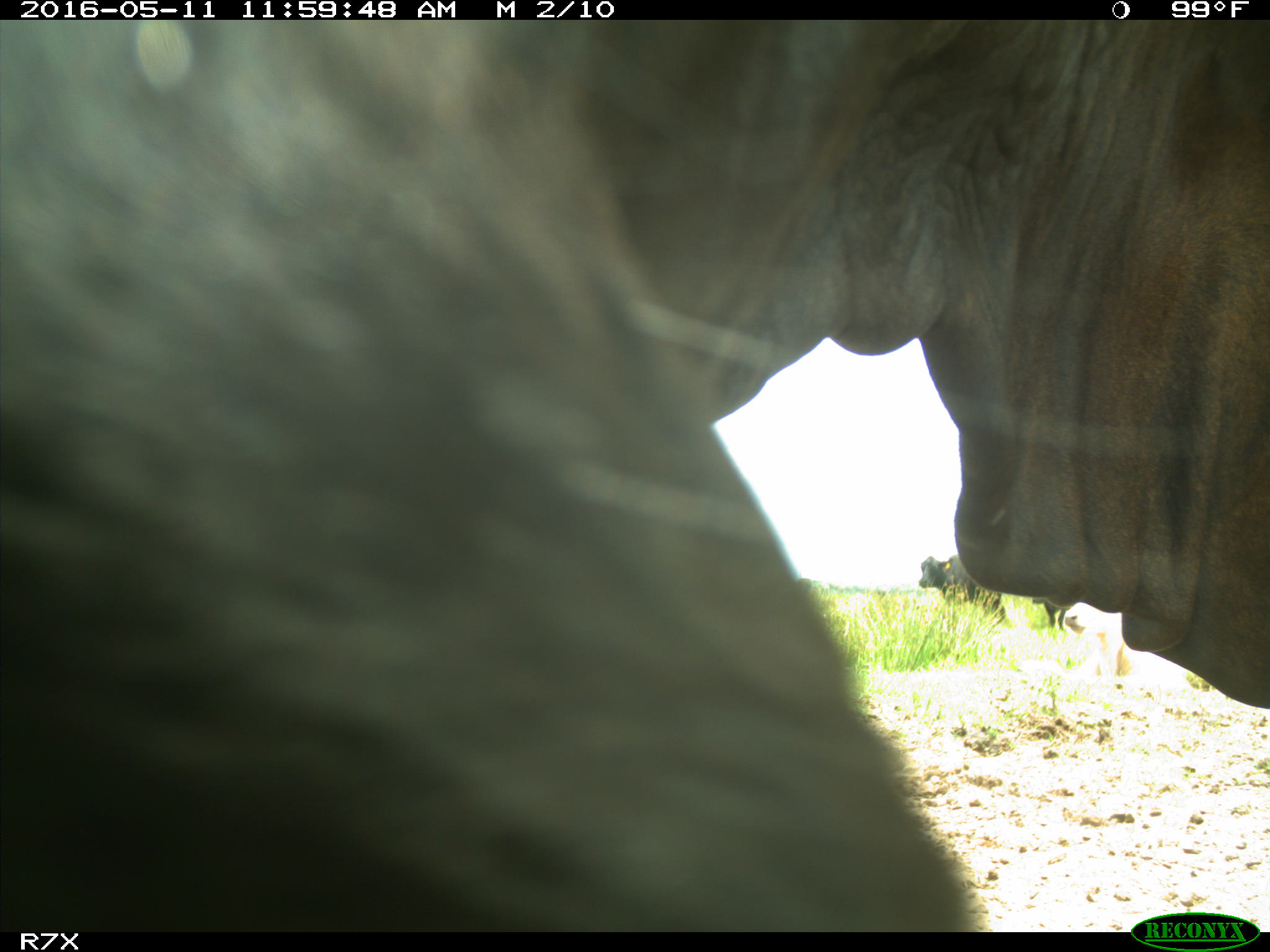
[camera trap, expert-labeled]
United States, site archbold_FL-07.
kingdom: Animalia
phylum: Chordata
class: Mammalia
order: Artiodactyla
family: Bovidae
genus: Bos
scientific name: Bos taurus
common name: domestic cow